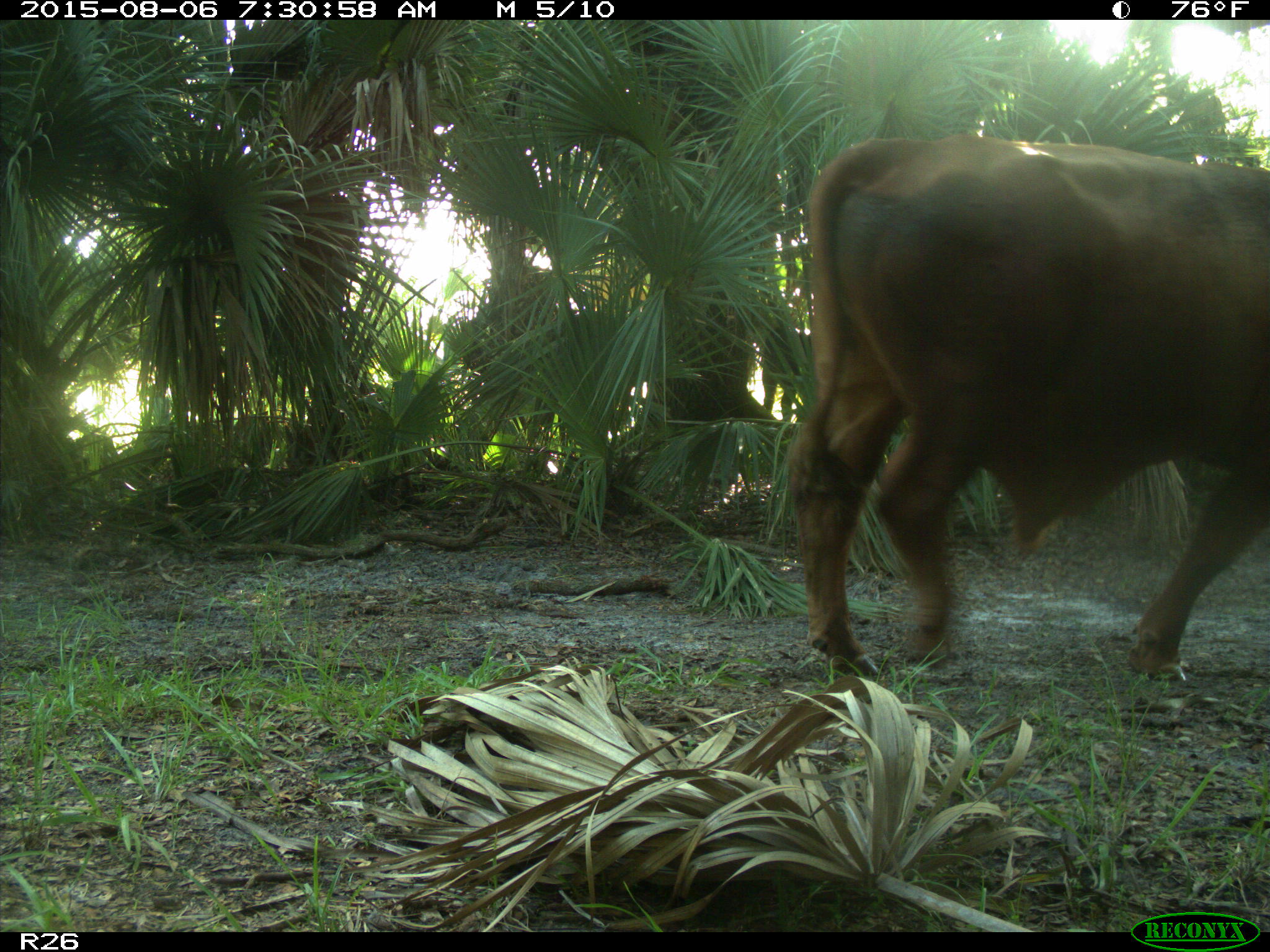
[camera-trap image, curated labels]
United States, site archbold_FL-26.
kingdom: Animalia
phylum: Chordata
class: Mammalia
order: Artiodactyla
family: Bovidae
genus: Bos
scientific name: Bos taurus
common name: domestic cow